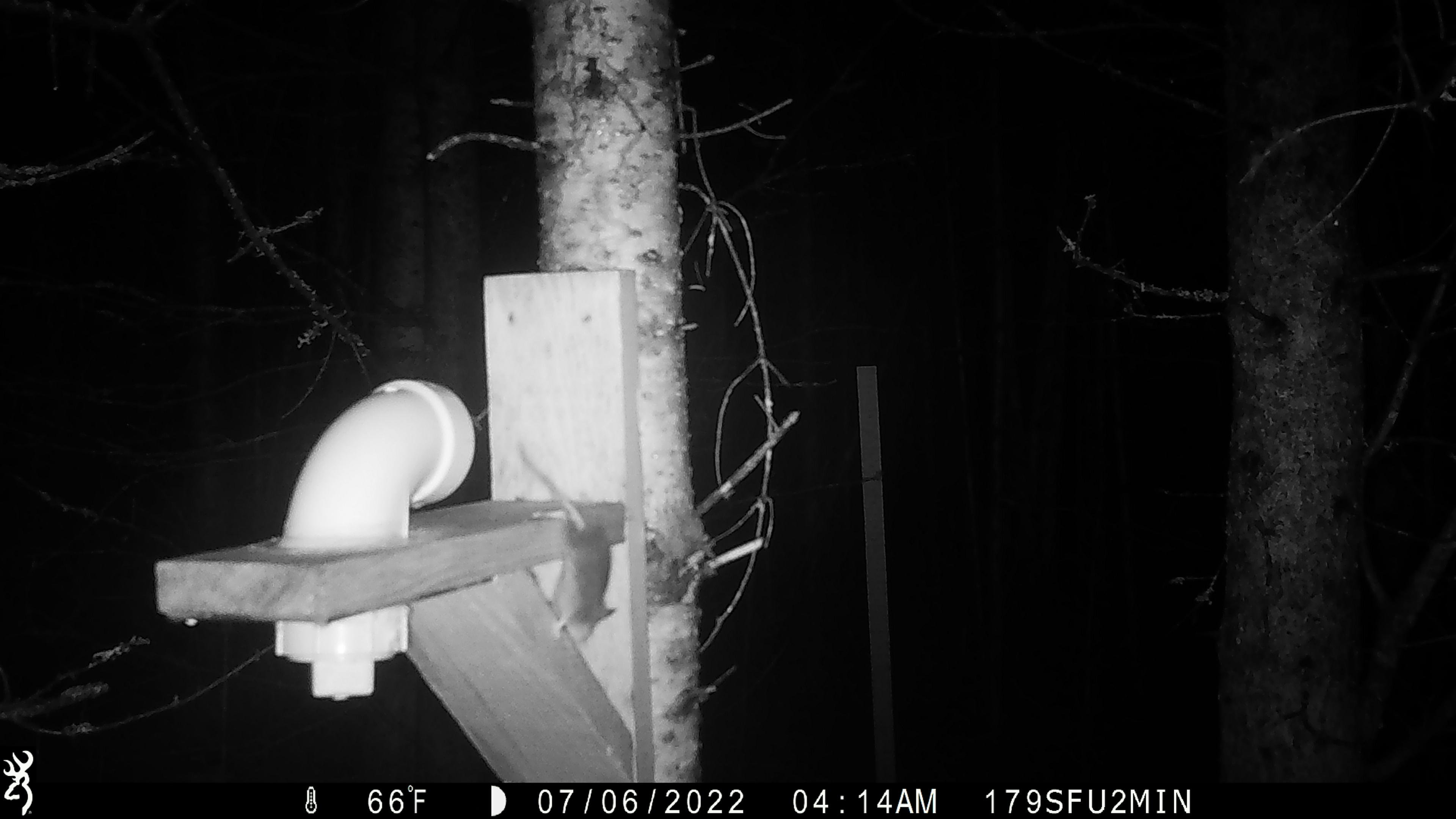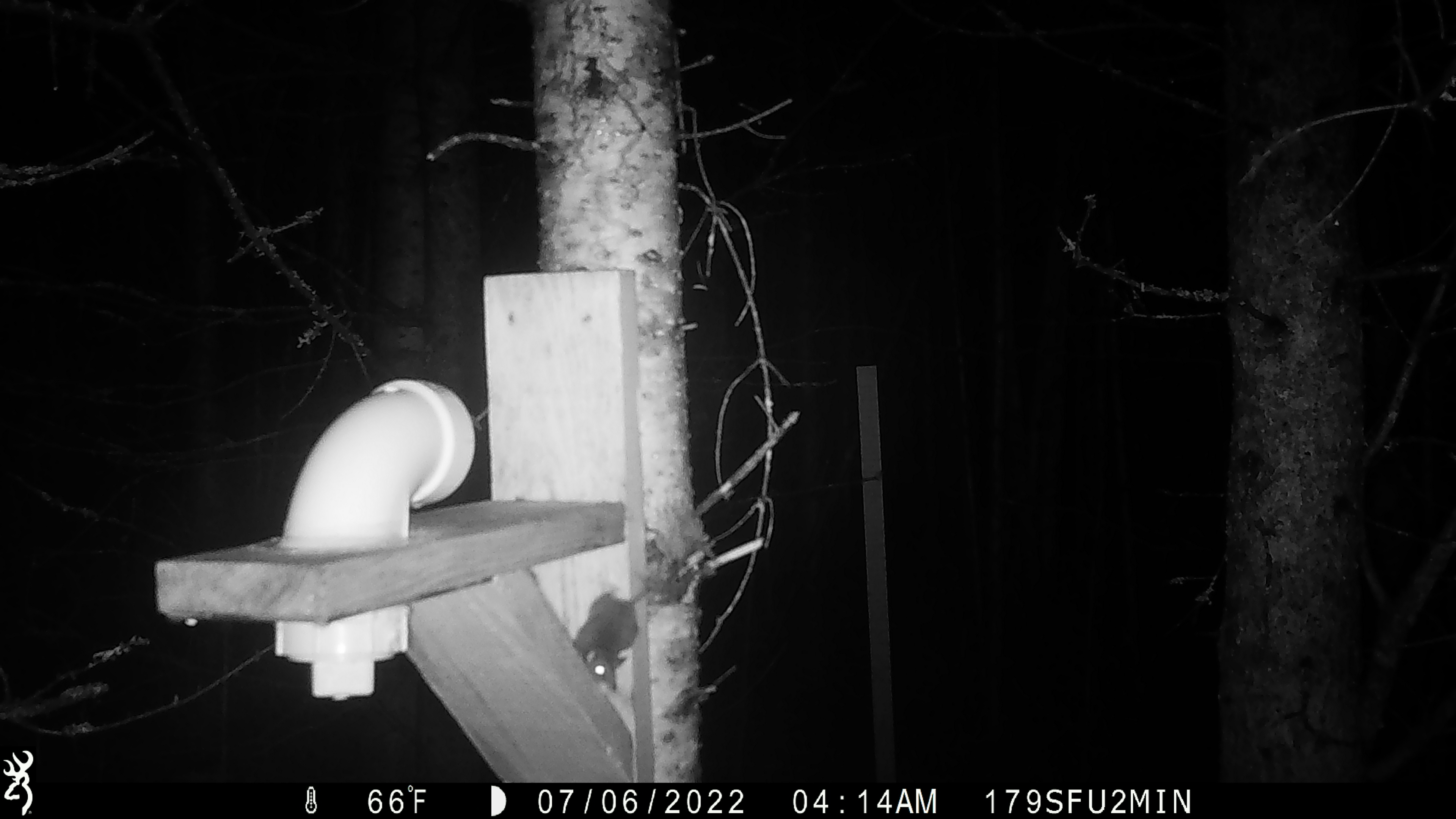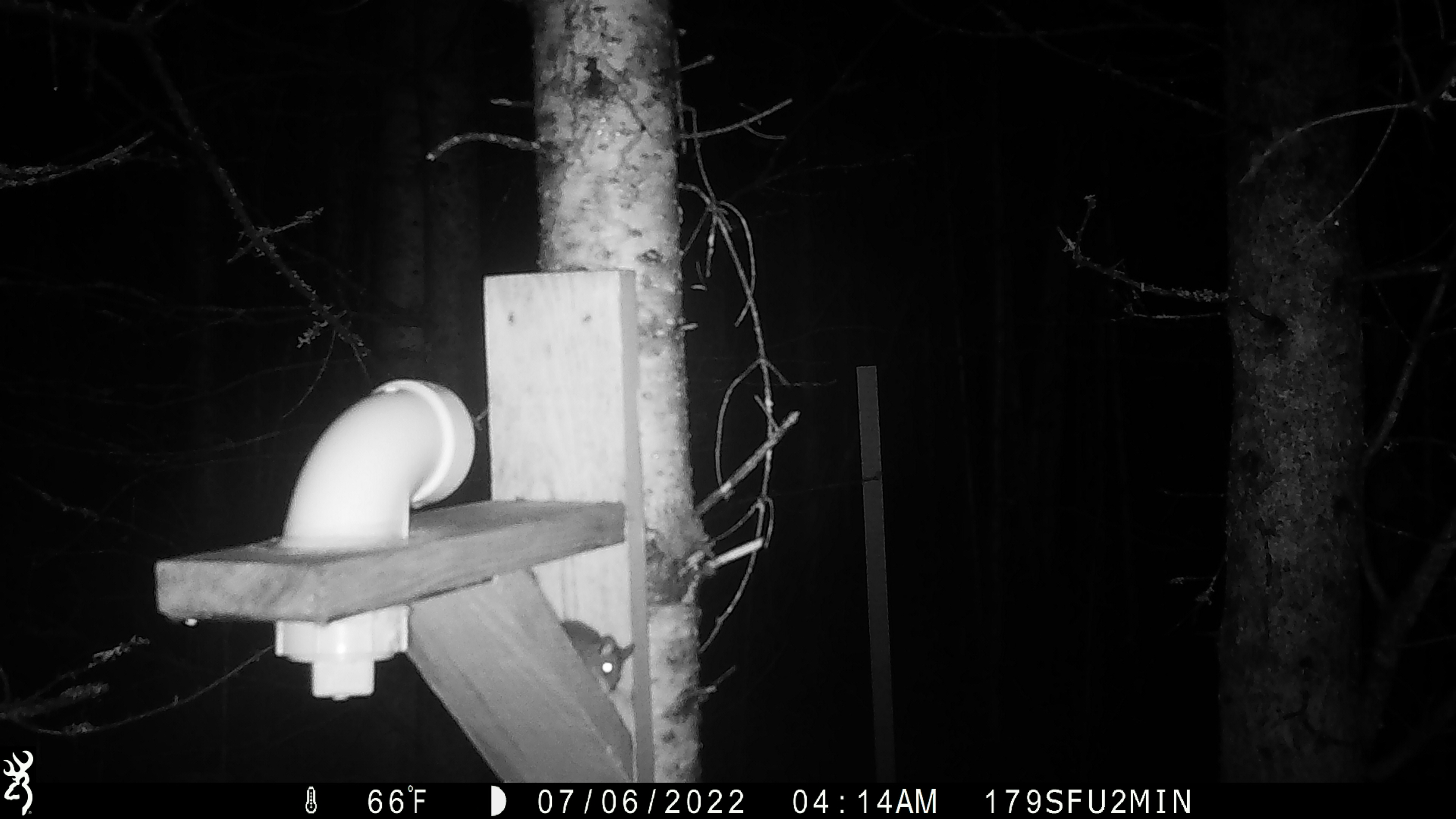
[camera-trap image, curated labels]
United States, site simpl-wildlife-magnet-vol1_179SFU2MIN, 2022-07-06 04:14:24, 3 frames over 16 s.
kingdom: Animalia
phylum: Chordata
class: Mammalia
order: Rodentia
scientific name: Rodentia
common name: mouse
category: mouse sp.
Mouse sp. (mouse) (Rodentia).